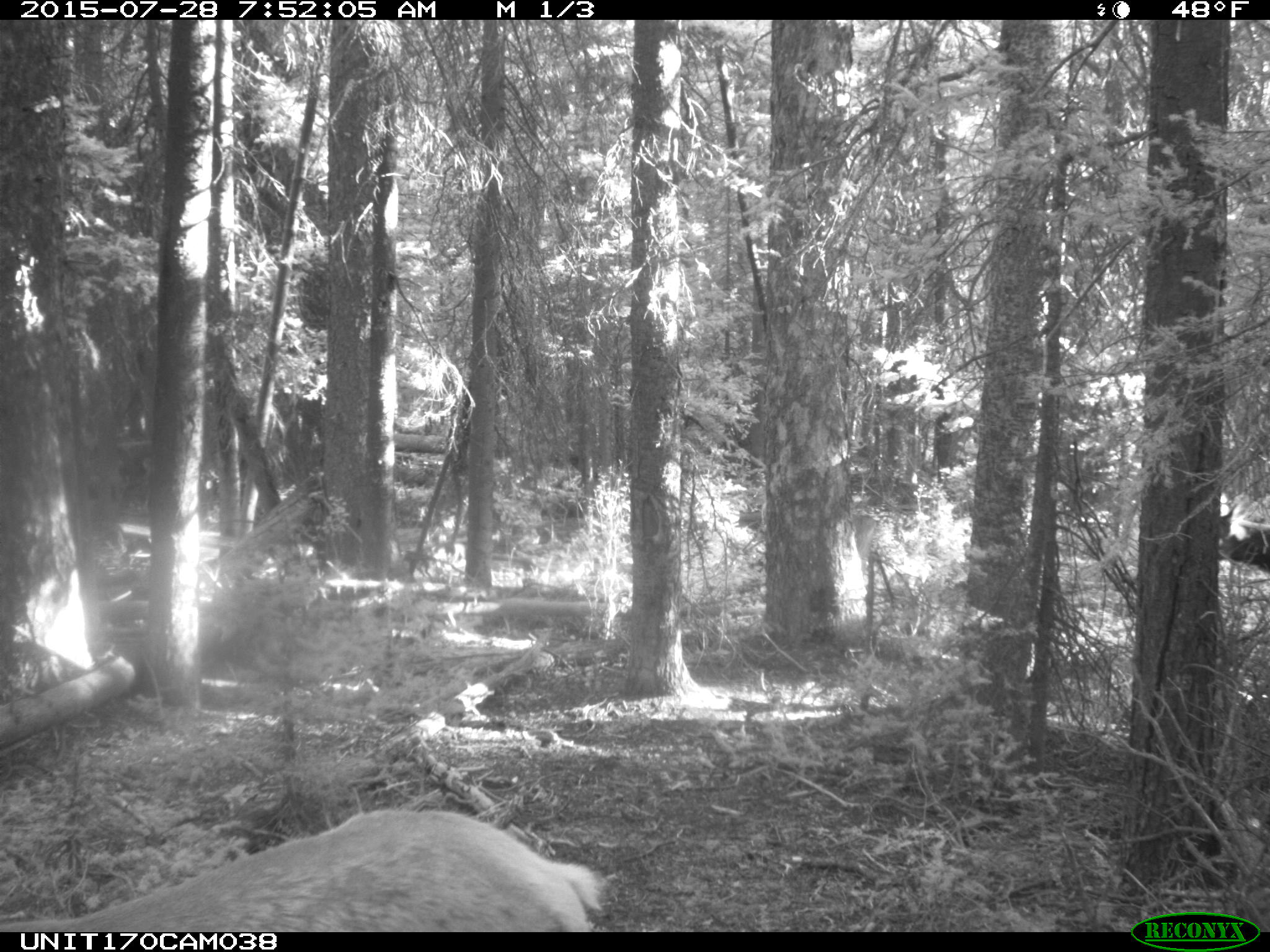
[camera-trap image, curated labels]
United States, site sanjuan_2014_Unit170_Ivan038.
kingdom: Animalia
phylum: Chordata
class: Mammalia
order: Artiodactyla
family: Cervidae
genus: Cervus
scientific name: Cervus elaphus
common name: red deer